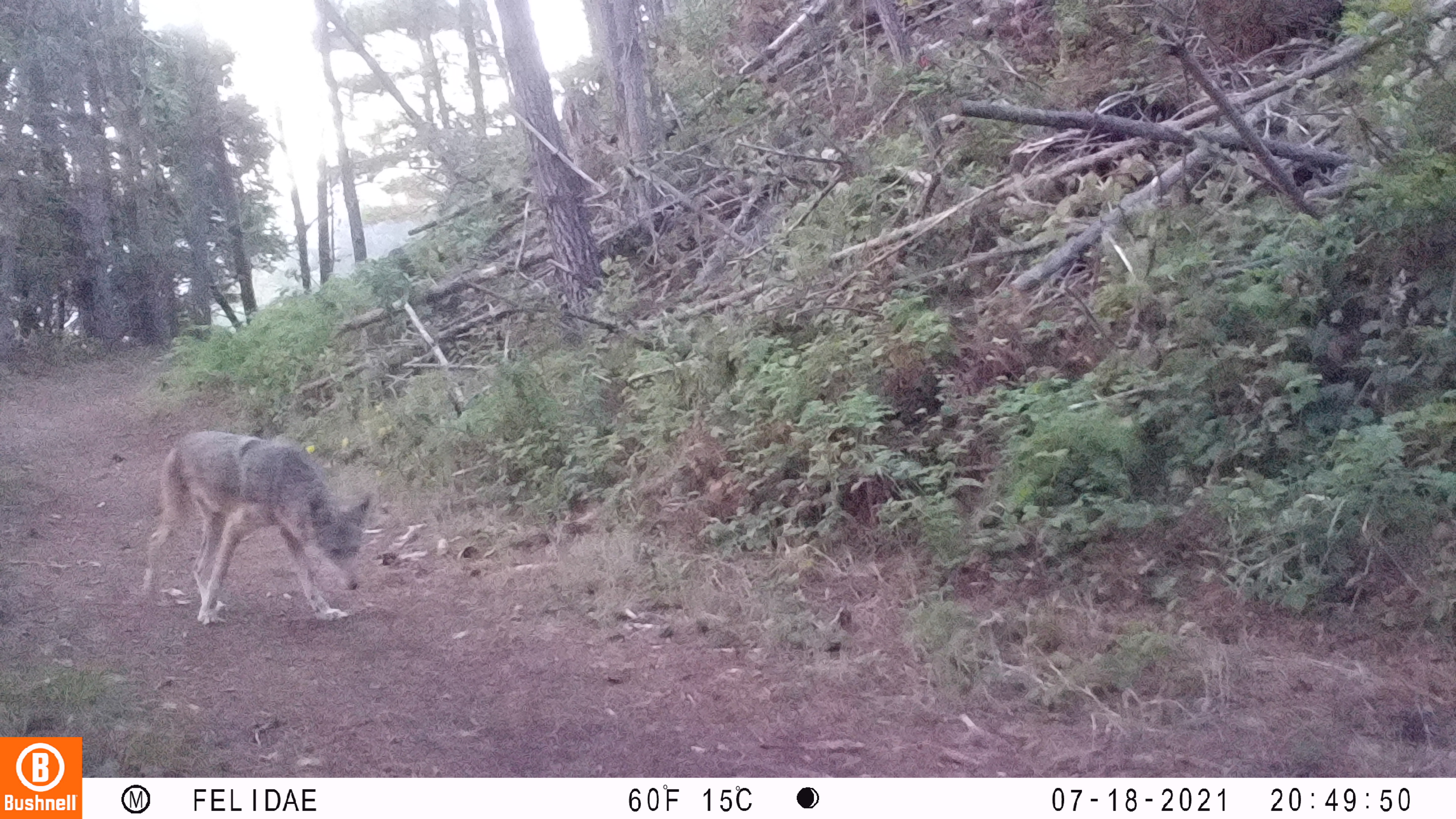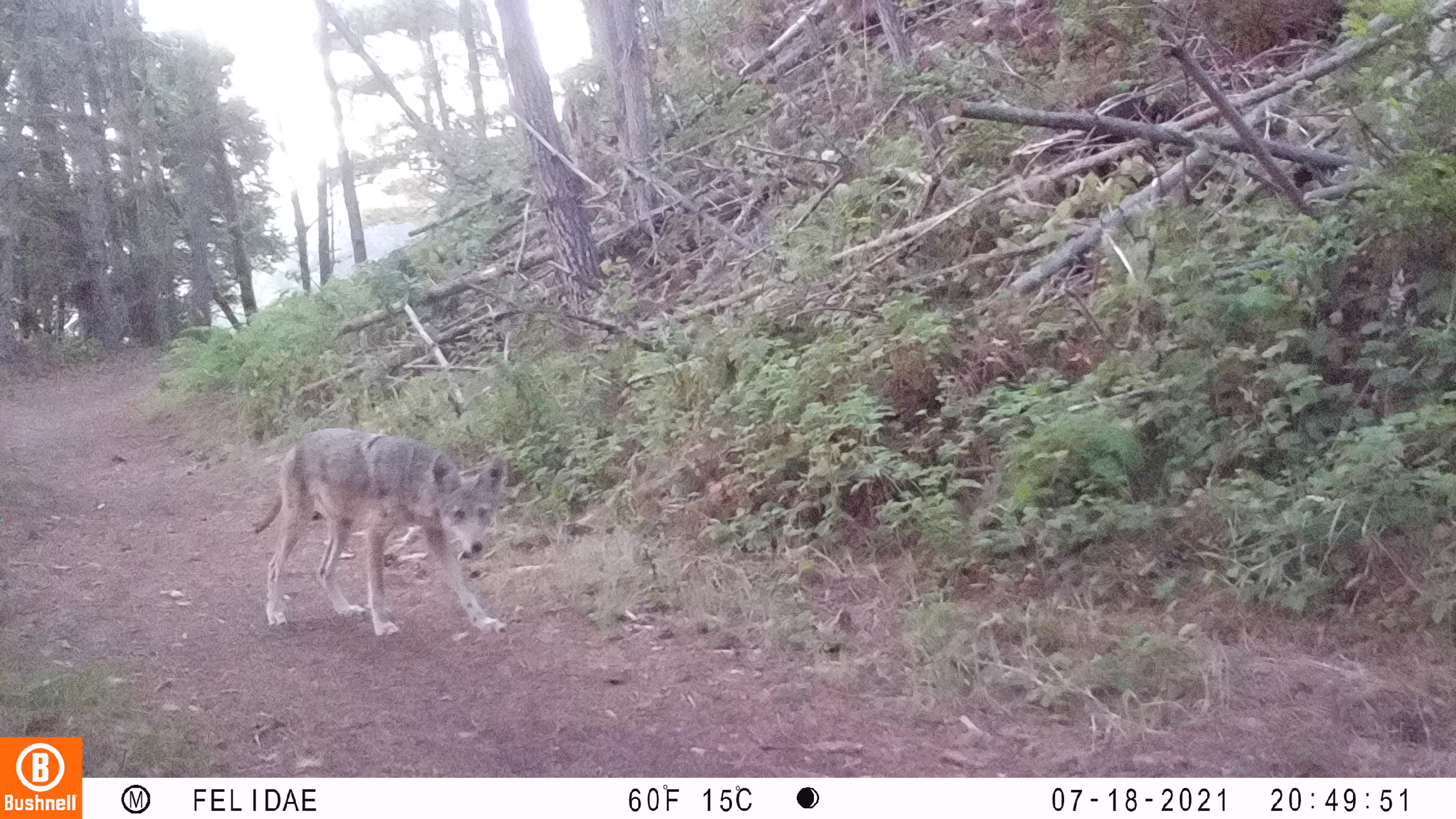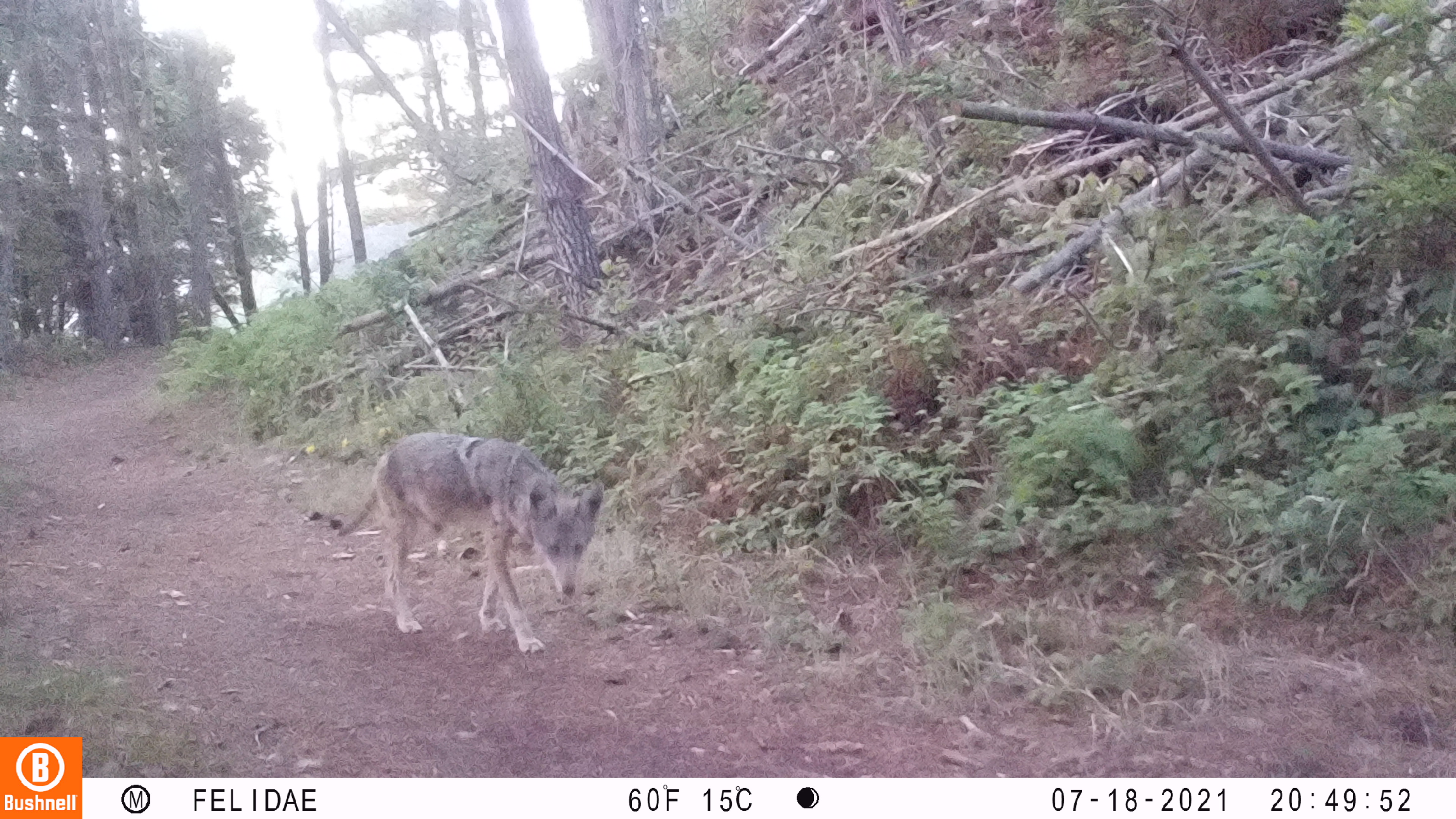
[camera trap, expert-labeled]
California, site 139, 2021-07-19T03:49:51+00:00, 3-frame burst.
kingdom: Animalia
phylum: Chordata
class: Mammalia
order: Carnivora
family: Canidae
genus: Canis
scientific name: Canis latrans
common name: coyote